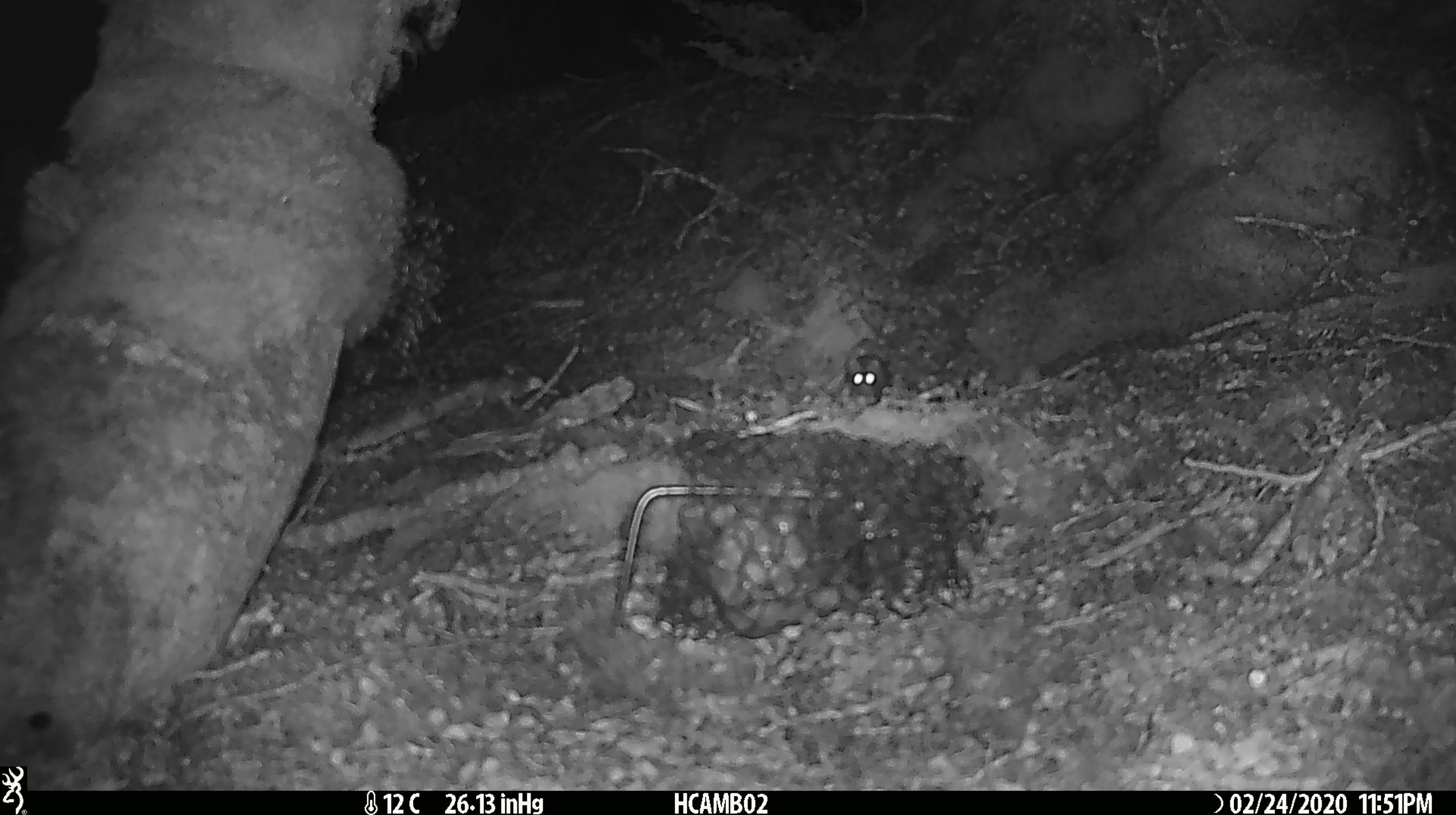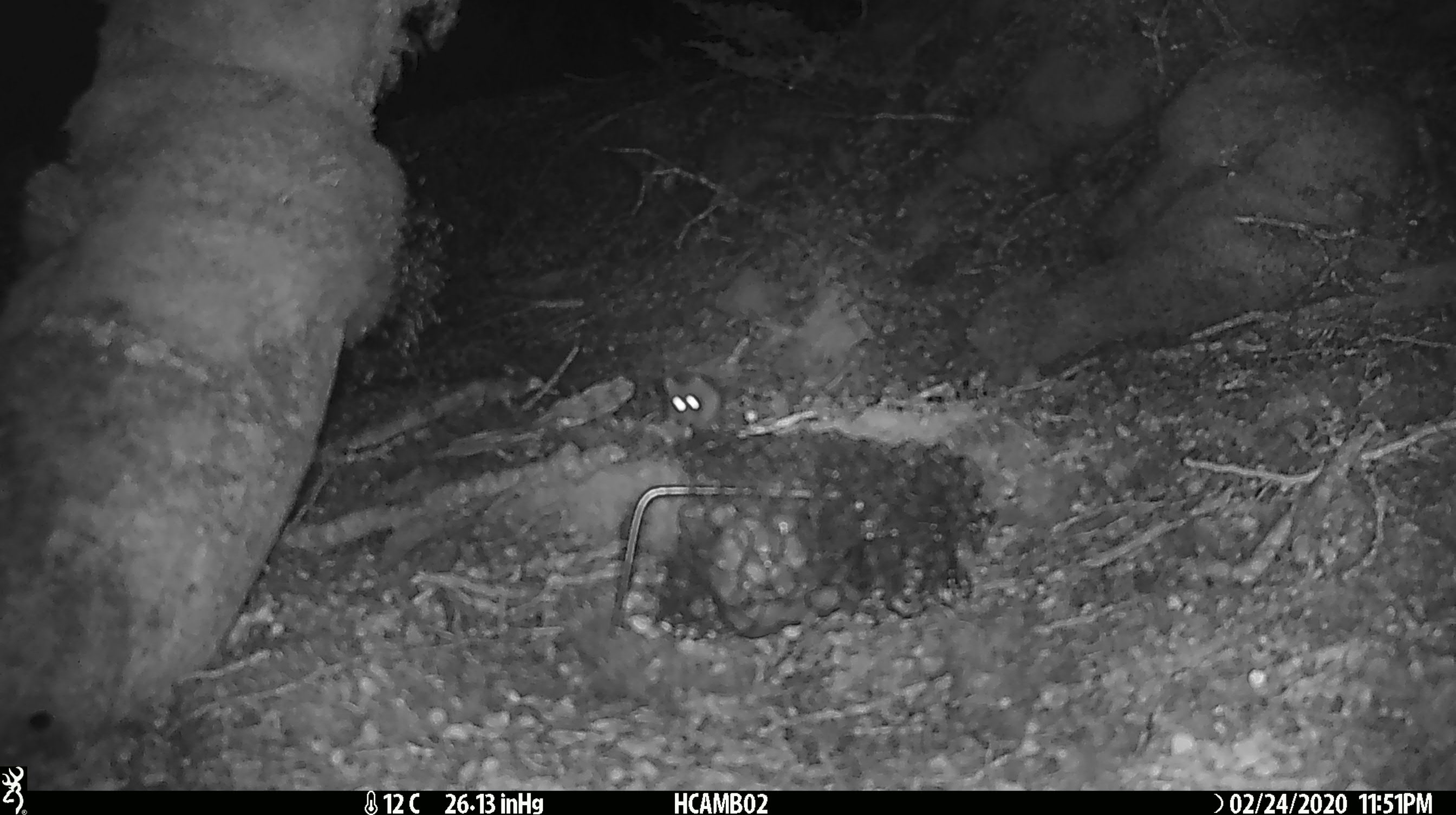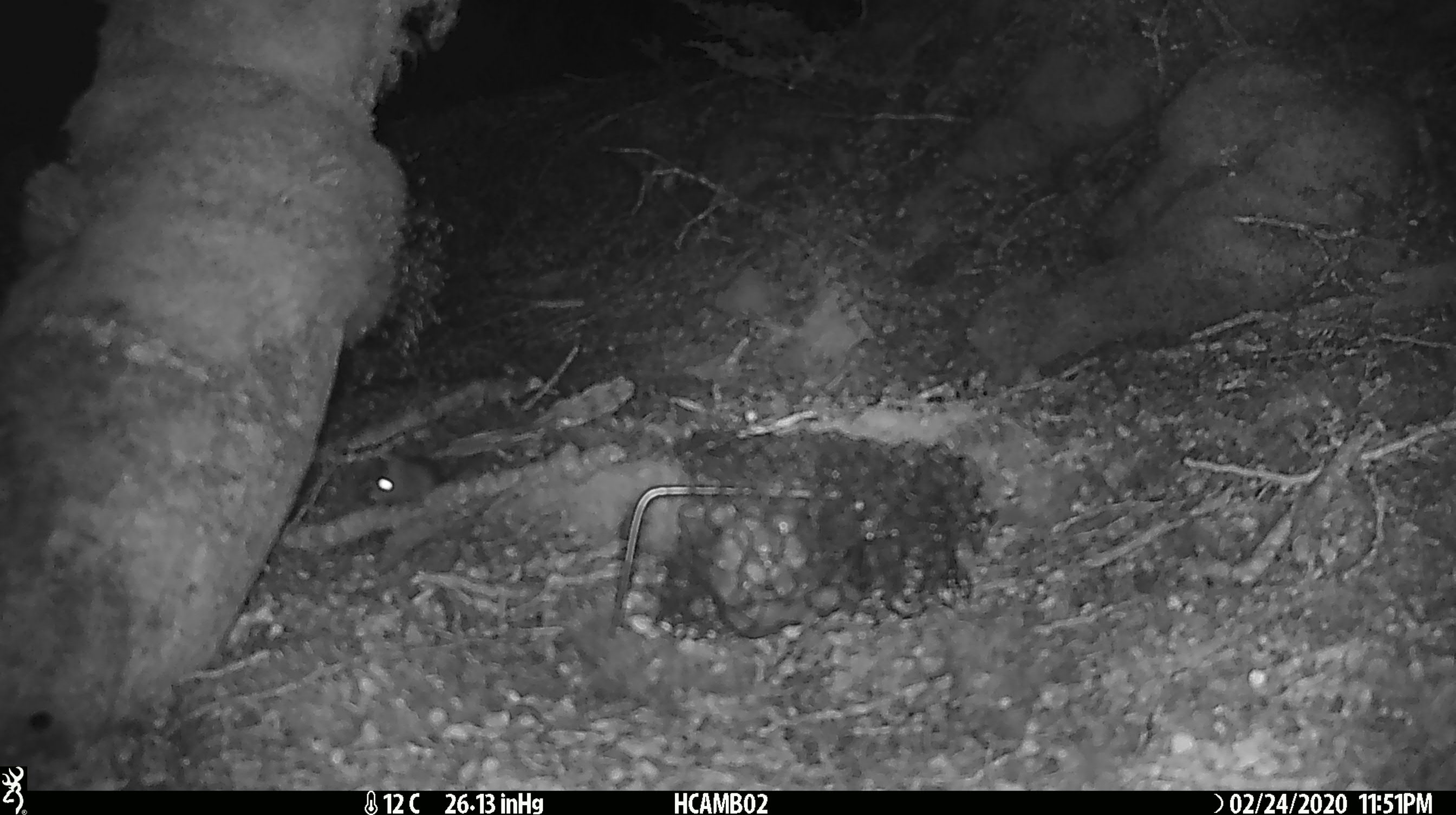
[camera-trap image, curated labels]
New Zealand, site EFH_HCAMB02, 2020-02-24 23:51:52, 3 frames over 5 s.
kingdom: Animalia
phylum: Chordata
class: Mammalia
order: Rodentia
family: Muridae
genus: Mus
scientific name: Mus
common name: mouse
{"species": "mouse (Mus)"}